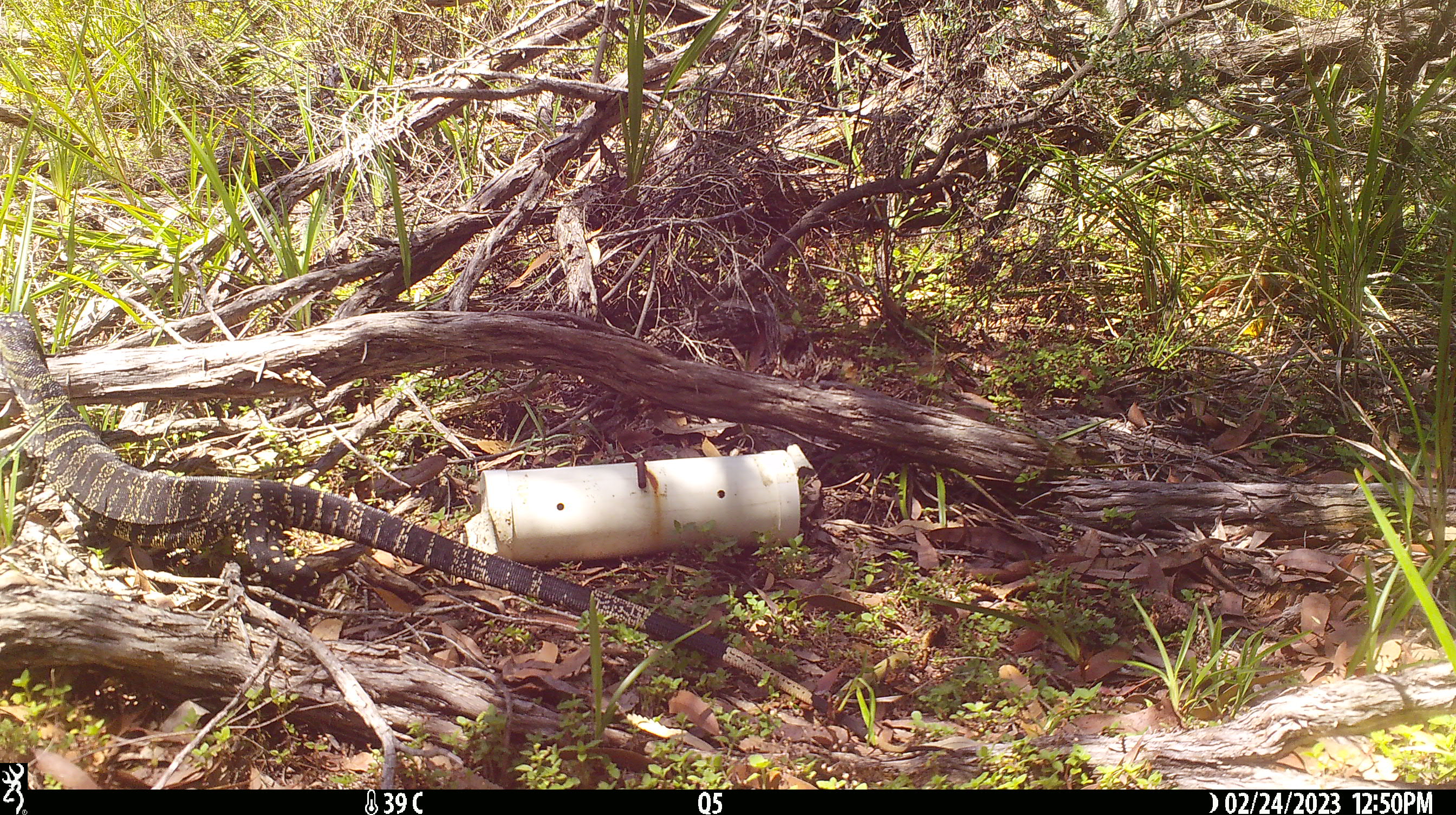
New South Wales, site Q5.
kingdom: Animalia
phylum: Chordata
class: Reptilia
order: Squamata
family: Varanidae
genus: Varanus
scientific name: Varanus varius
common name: lace monitor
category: goanna